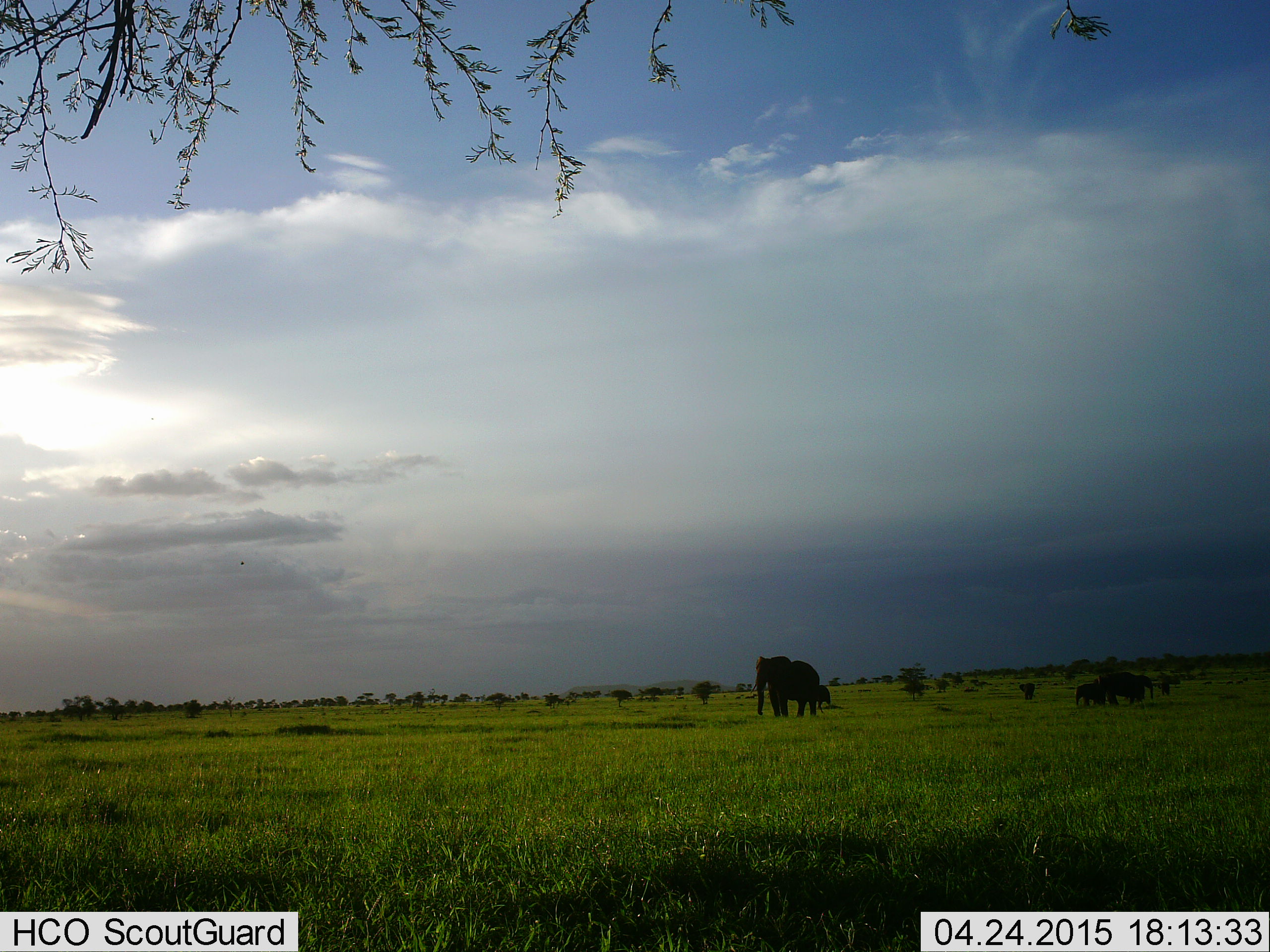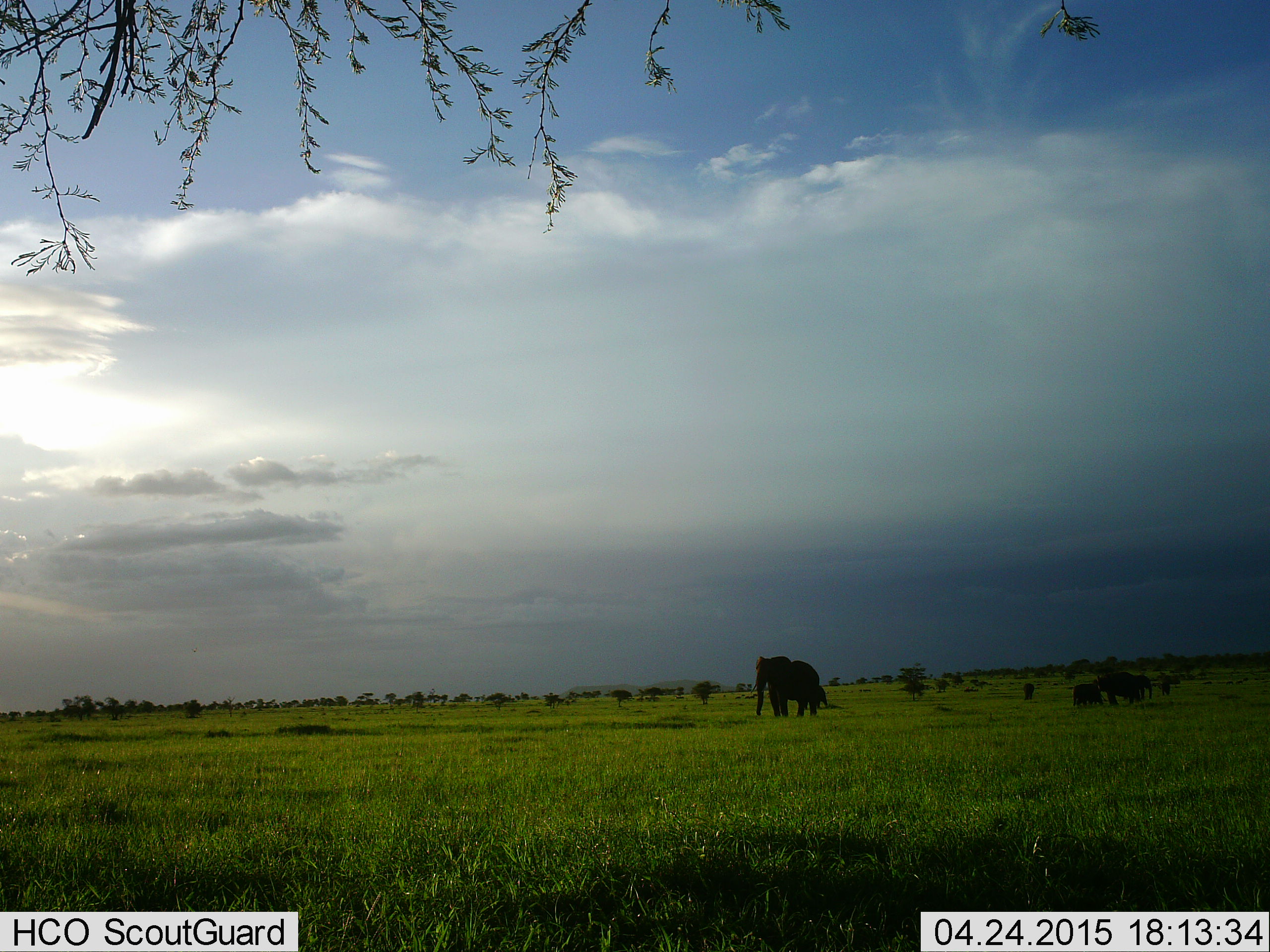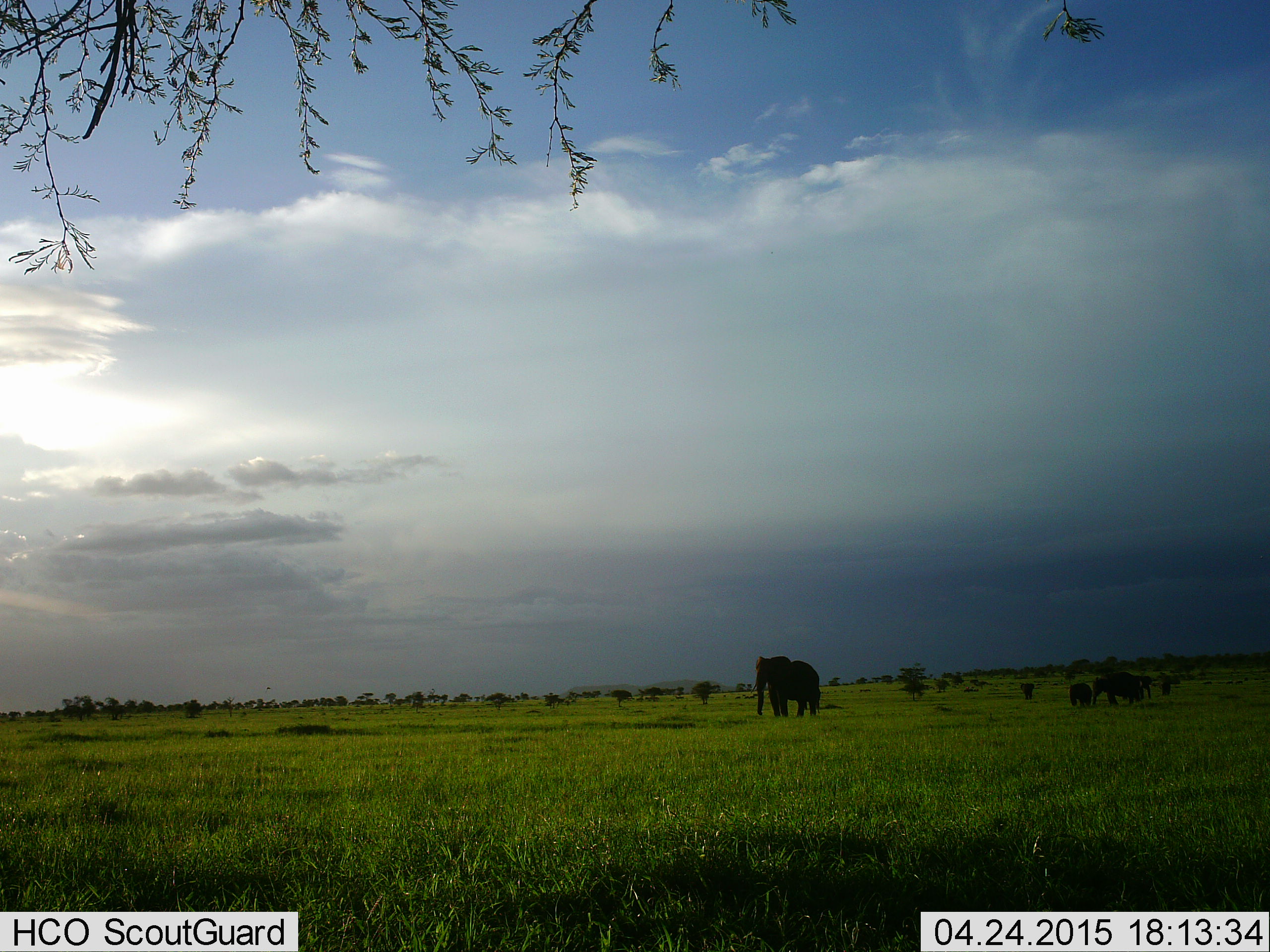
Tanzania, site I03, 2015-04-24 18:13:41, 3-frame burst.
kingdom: Animalia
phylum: Chordata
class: Mammalia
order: Proboscidea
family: Elephantidae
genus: Loxodonta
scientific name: Loxodonta africana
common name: african bush elephant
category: elephant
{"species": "elephant (african bush elephant) (Loxodonta africana)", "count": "6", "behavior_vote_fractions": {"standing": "80%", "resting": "0%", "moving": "40%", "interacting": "10%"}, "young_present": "40%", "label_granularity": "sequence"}